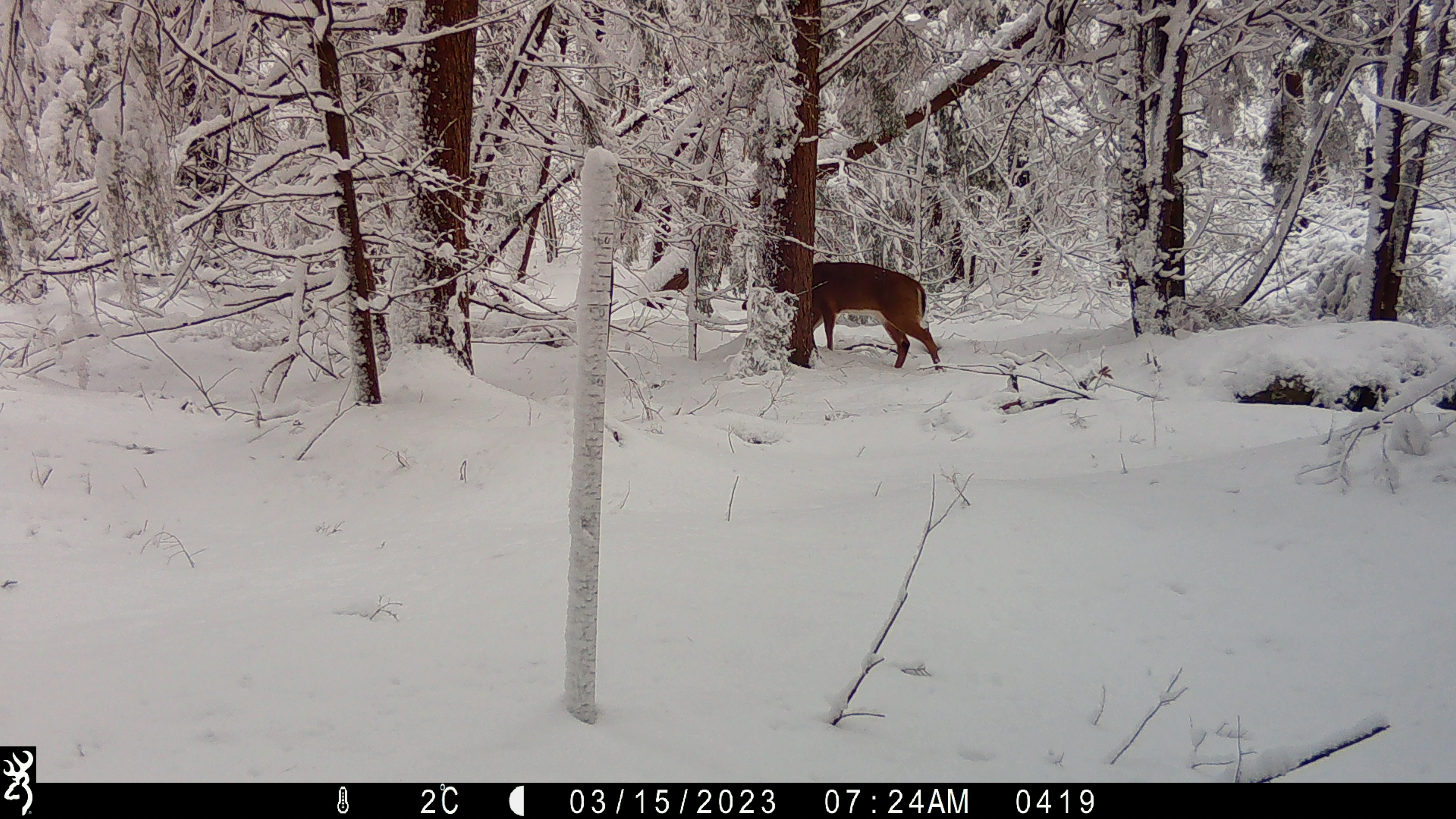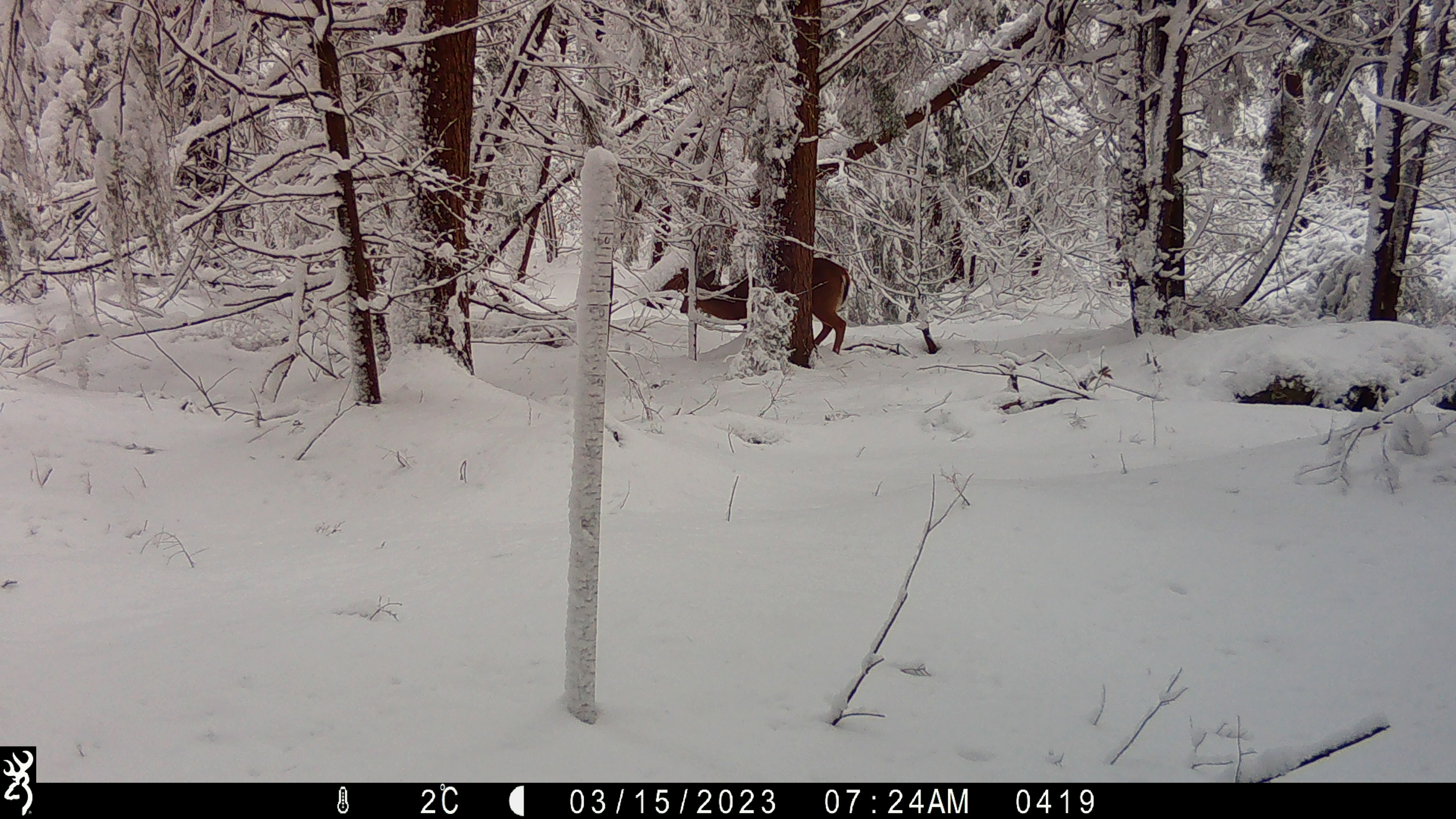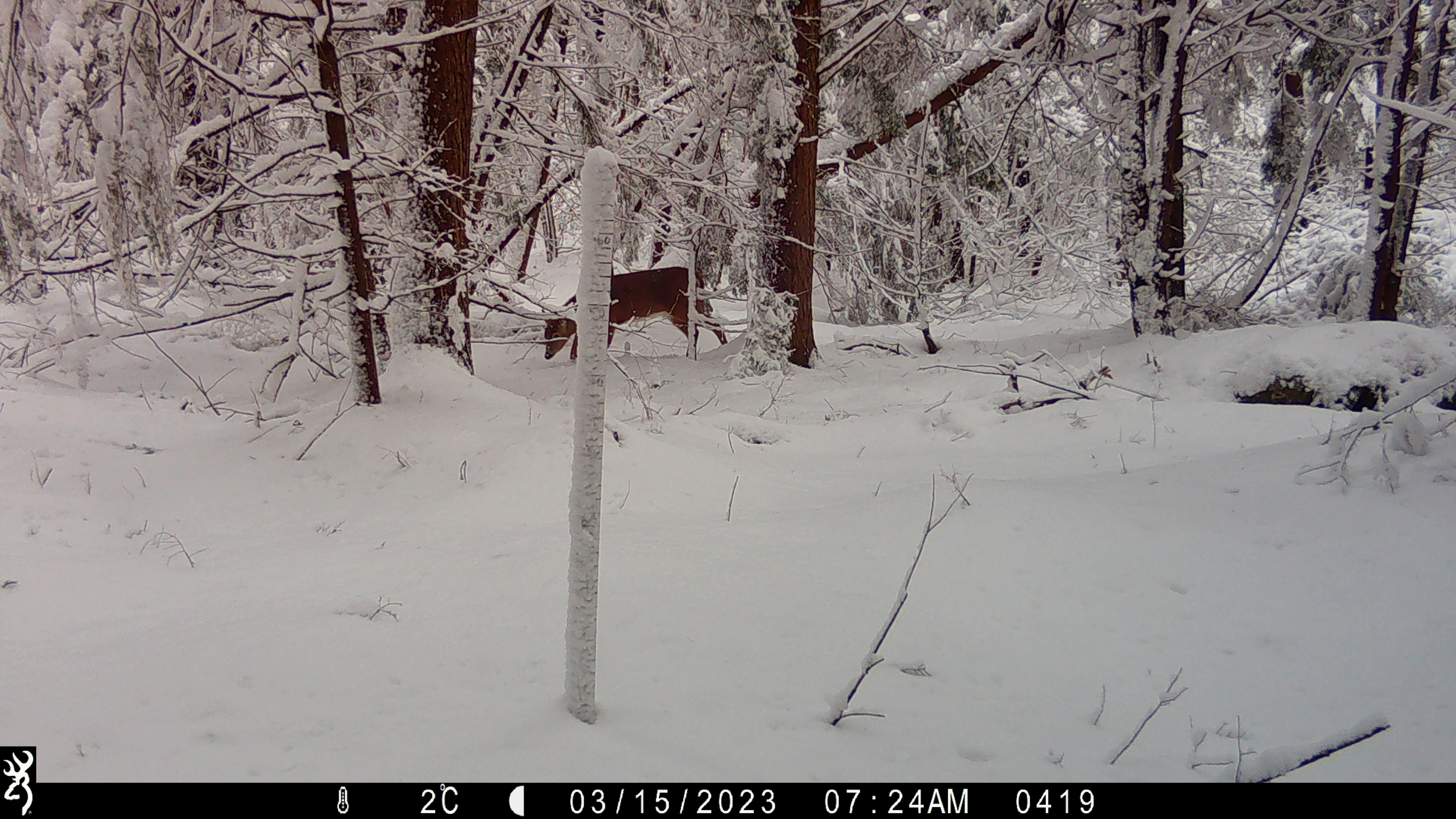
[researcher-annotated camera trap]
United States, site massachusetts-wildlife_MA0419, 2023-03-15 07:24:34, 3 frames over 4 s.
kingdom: Animalia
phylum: Chordata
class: Mammalia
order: Artiodactyla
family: Cervidae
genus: Odocoileus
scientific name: Odocoileus virginianus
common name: white-tailed deer